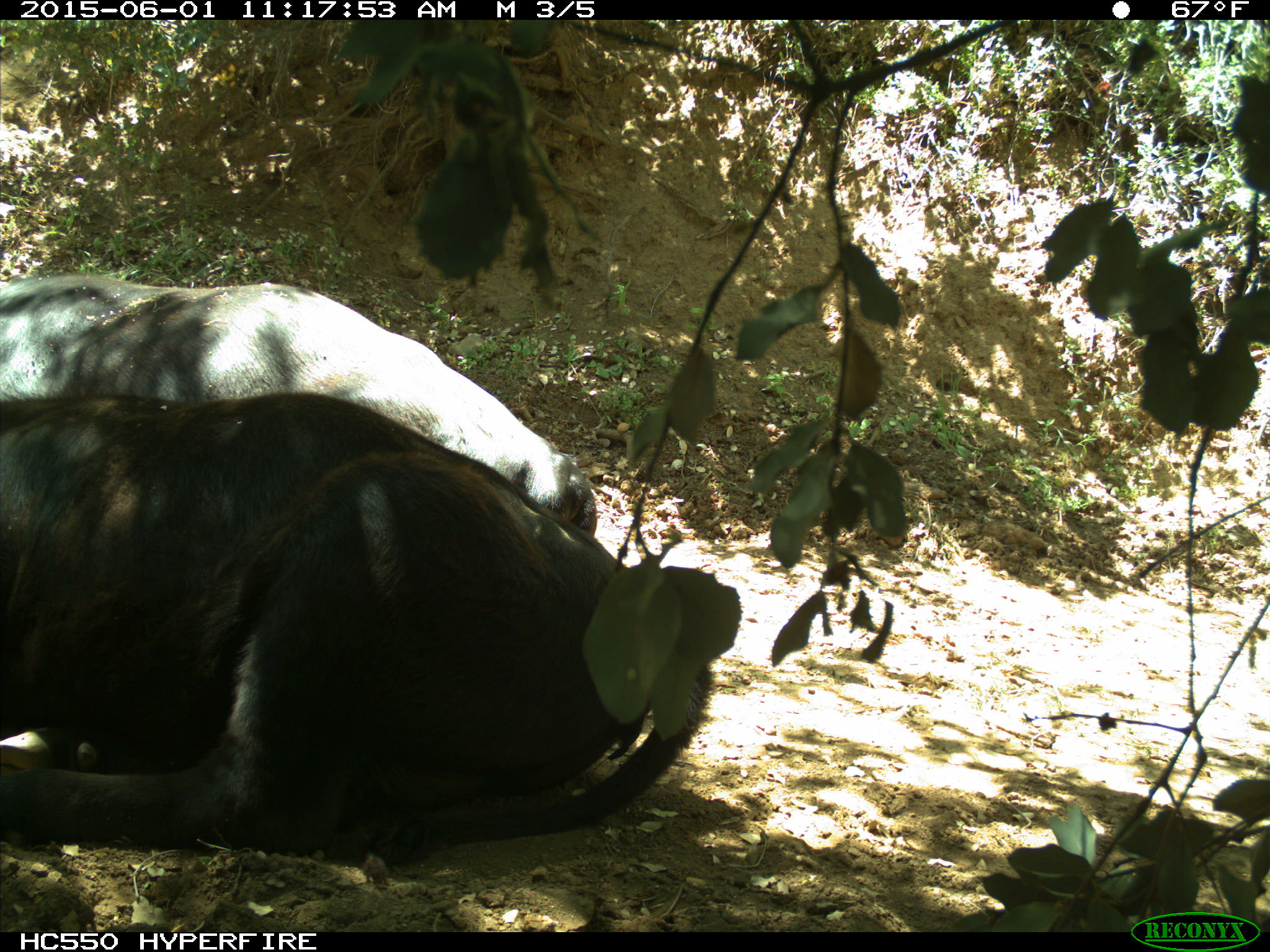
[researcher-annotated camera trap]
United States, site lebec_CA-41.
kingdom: Animalia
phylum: Chordata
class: Mammalia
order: Artiodactyla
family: Bovidae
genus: Bos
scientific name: Bos taurus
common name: domestic cow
Bos taurus (domestic cow).